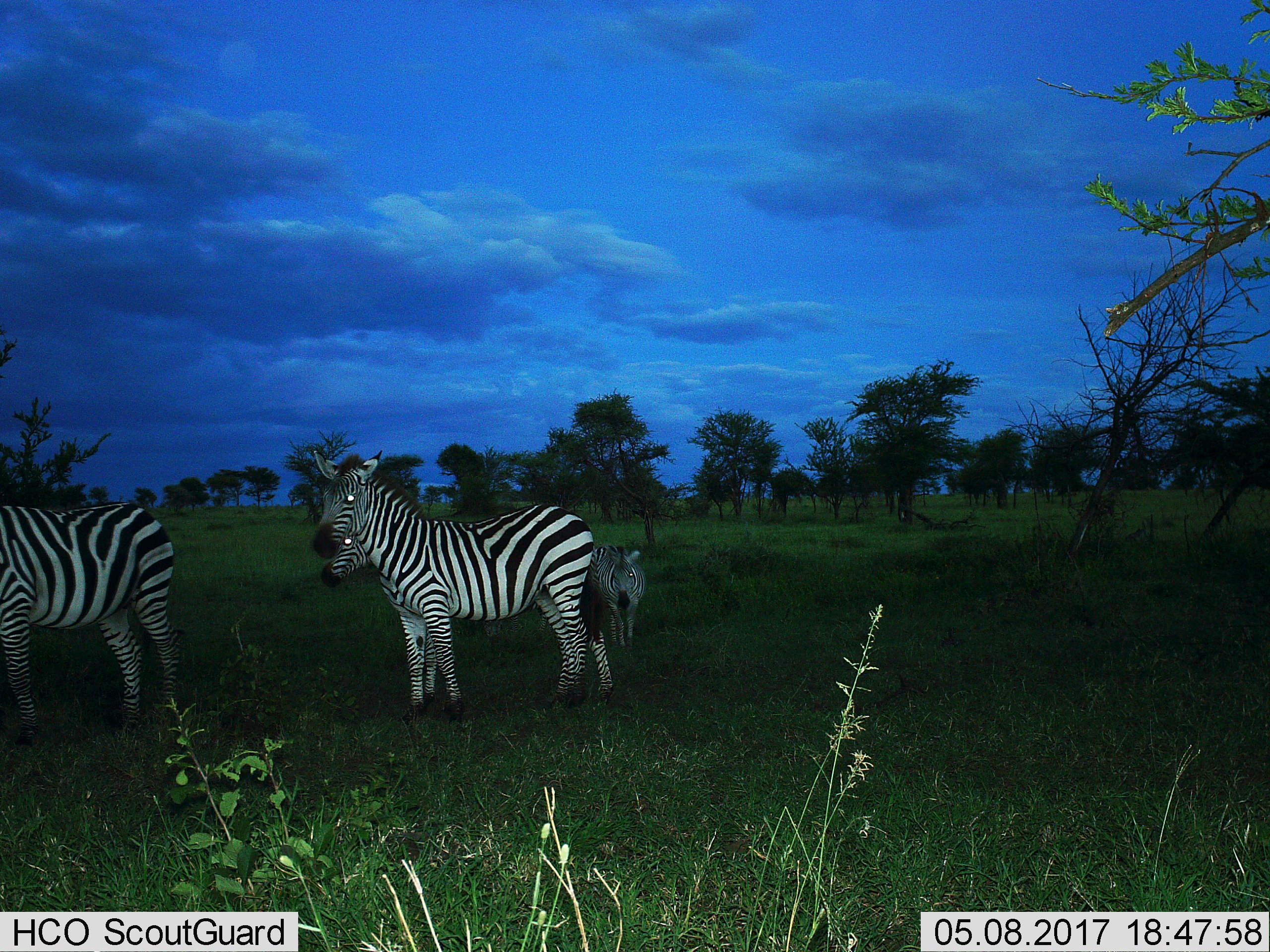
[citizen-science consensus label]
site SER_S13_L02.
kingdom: Animalia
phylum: Chordata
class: Mammalia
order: Perissodactyla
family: Equidae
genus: Equus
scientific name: Equus quagga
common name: plains zebra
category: zebraplains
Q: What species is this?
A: Zebraplains (plains zebra) (Equus quagga).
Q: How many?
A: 4.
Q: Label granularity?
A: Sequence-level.